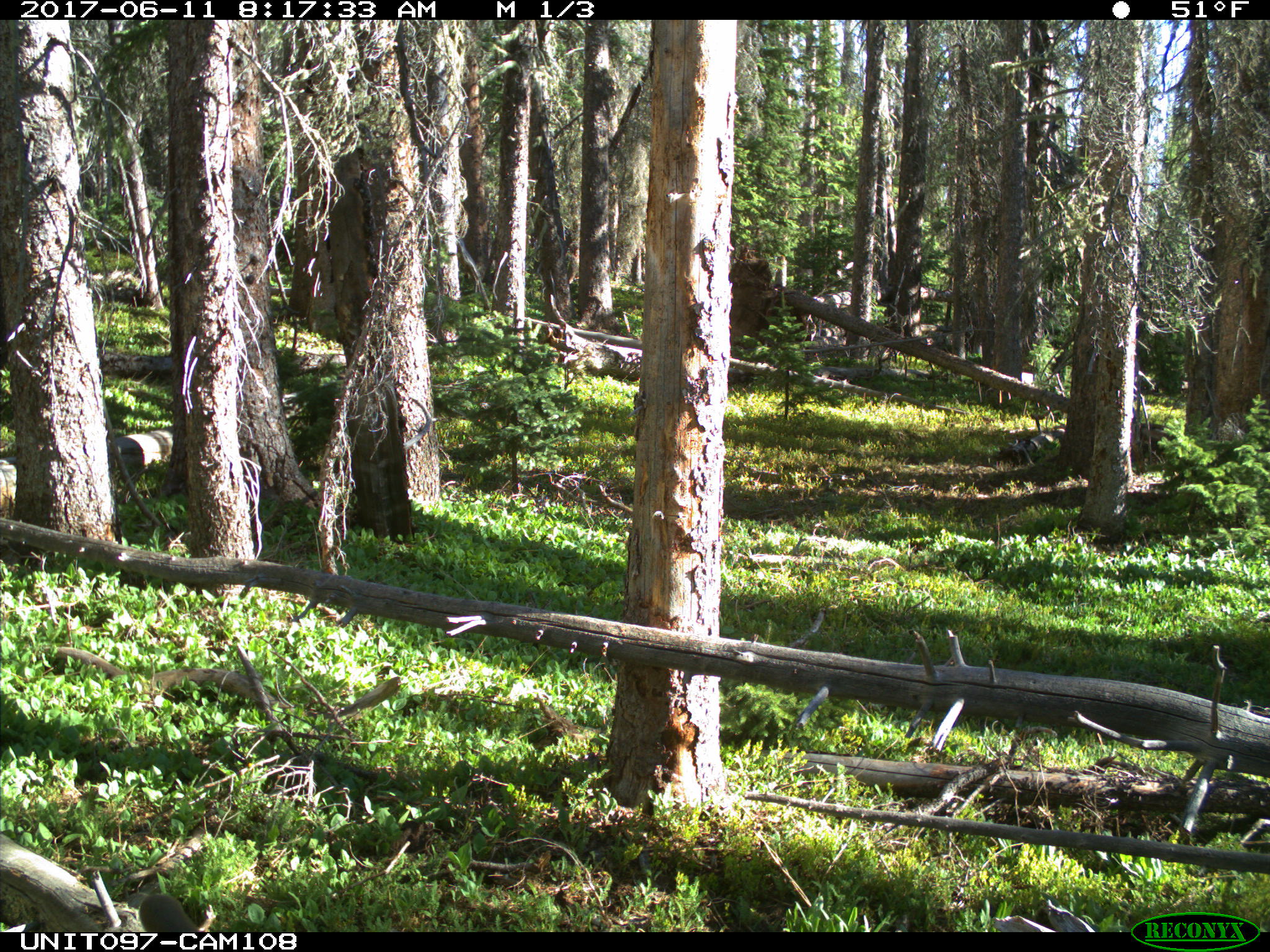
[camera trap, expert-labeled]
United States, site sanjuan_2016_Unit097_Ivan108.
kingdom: Animalia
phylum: Chordata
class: Mammalia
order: Artiodactyla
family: Cervidae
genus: Odocoileus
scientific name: Odocoileus hemionus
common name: mule deer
Odocoileus hemionus (mule deer).